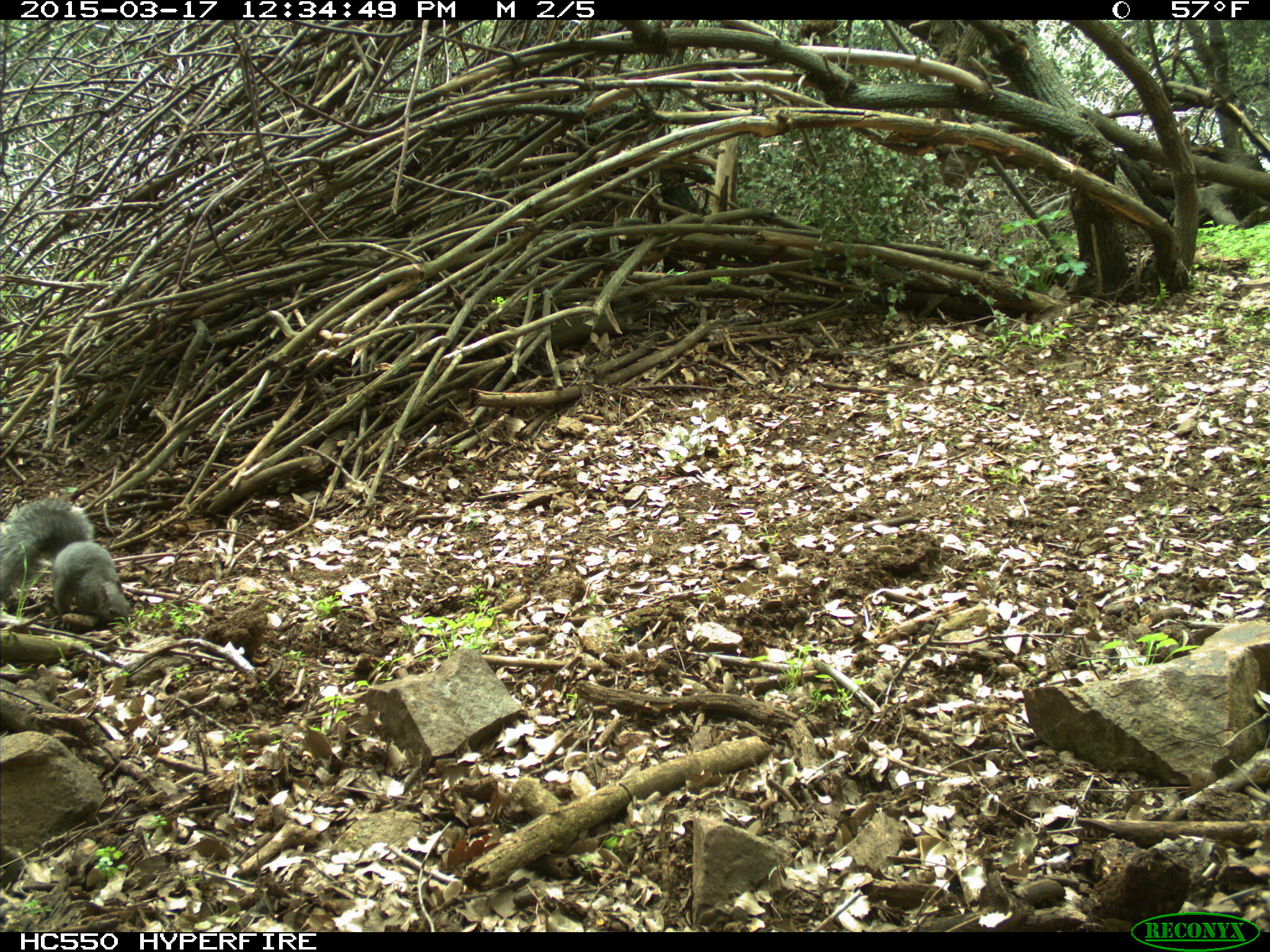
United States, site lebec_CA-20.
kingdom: Animalia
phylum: Chordata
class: Mammalia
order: Rodentia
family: Sciuridae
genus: Sciurus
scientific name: Sciurus carolinensis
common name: eastern gray squirrel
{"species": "Sciurus carolinensis (eastern gray squirrel)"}